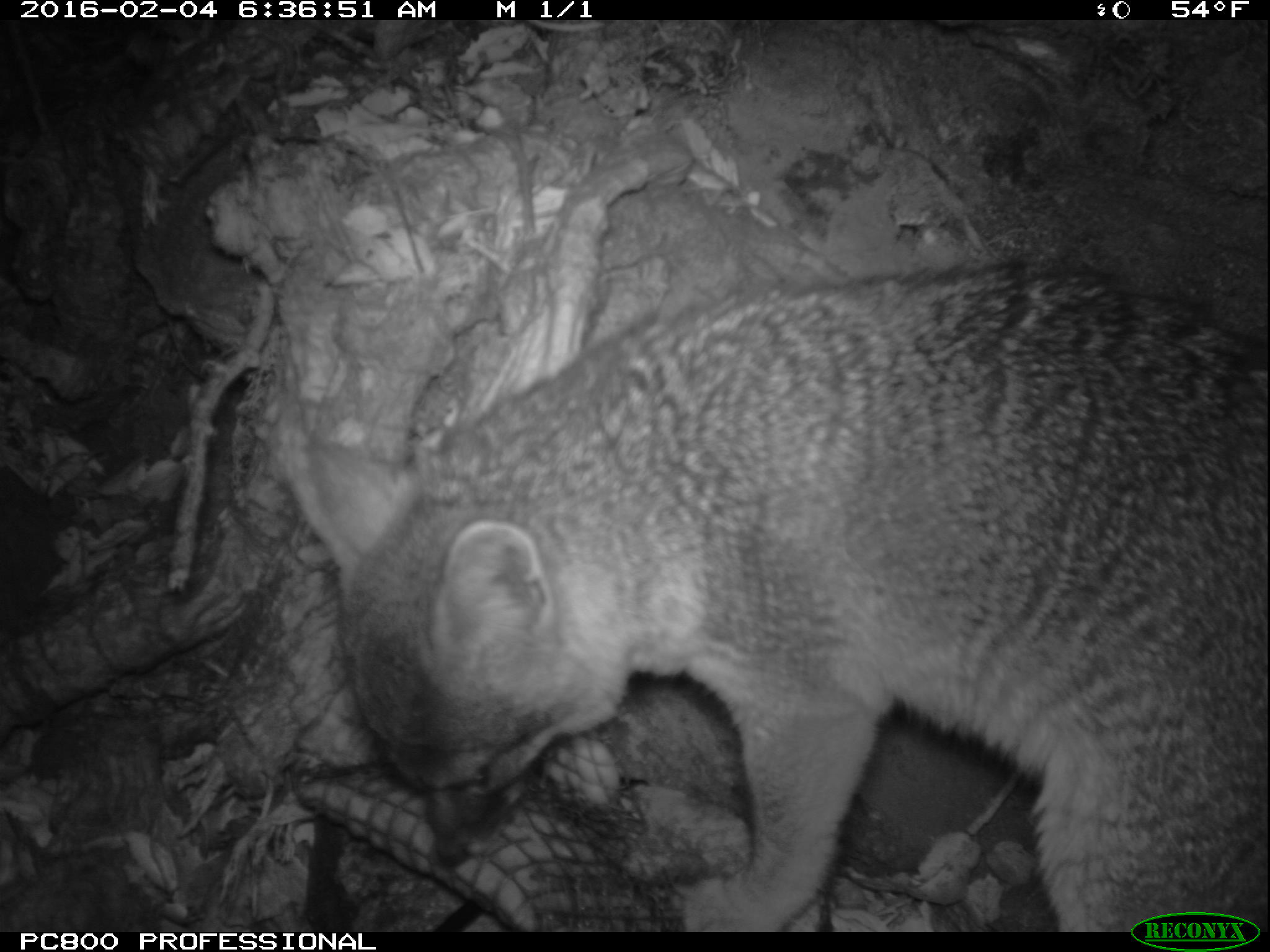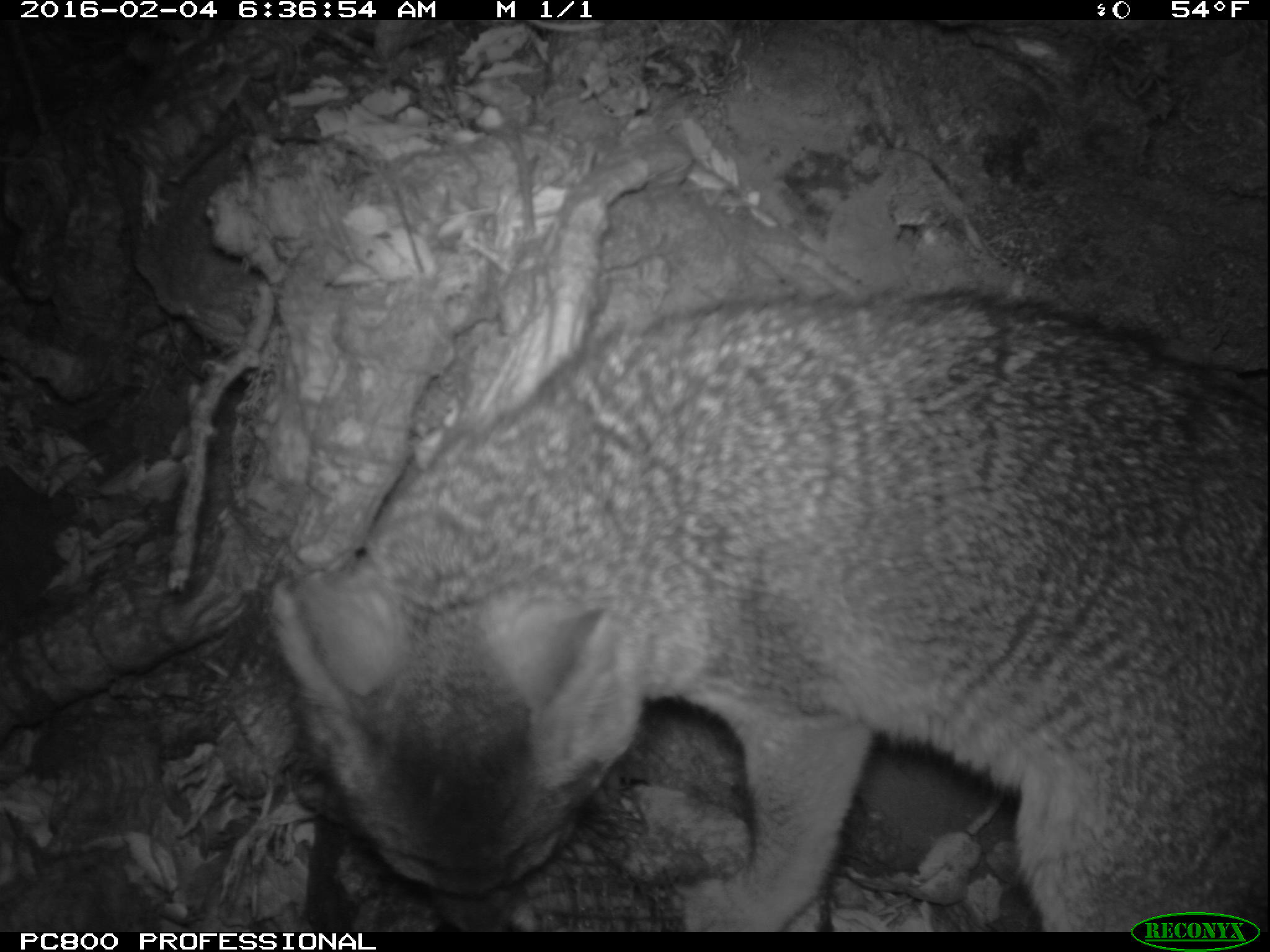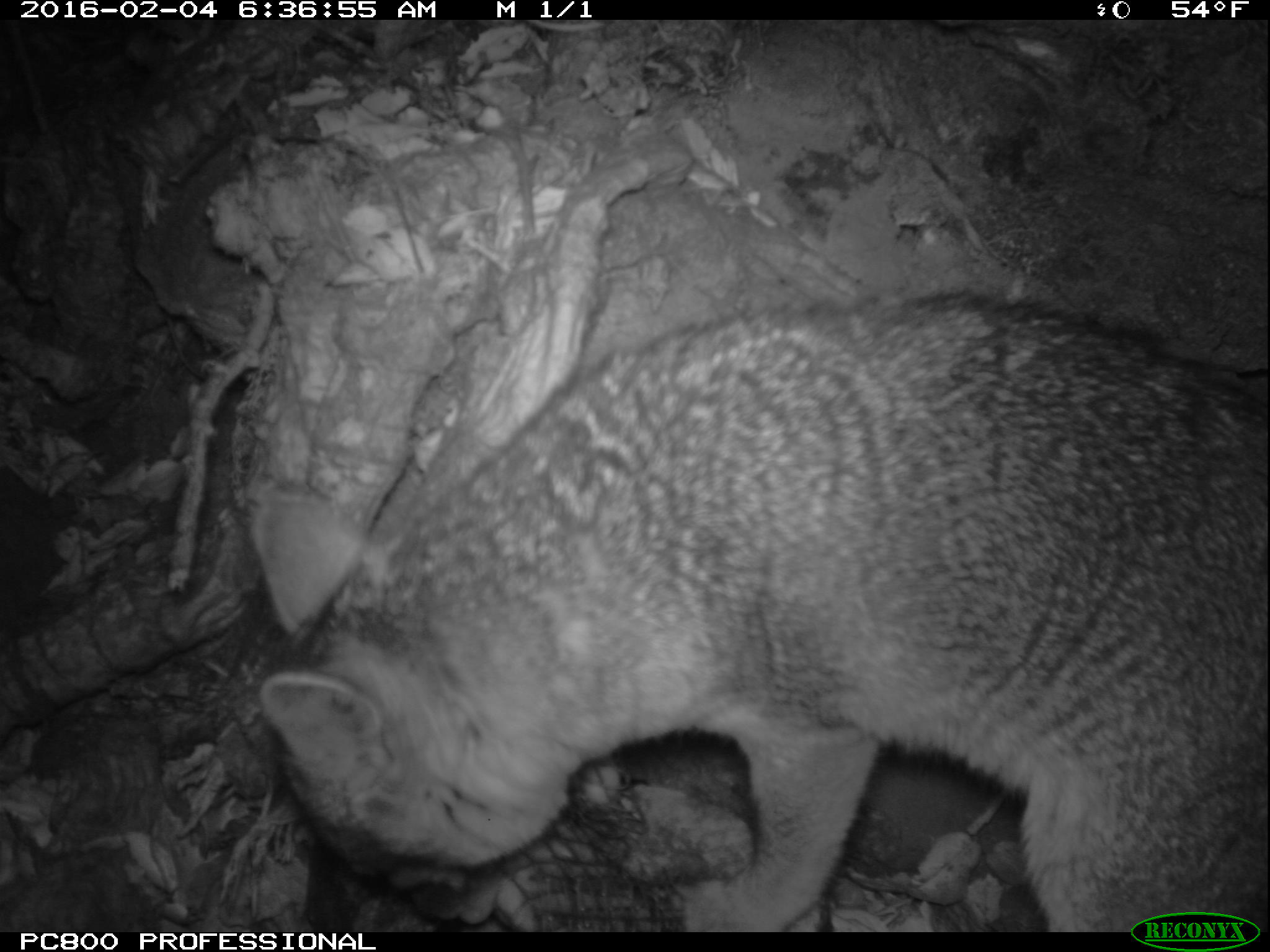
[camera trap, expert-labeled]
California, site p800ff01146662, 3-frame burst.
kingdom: Animalia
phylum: Chordata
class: Mammalia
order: Carnivora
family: Canidae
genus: Urocyon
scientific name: Urocyon littoralis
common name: island fox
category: fox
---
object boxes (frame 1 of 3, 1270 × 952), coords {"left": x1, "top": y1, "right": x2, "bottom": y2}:
fox: {"left": 291, "top": 261, "right": 1269, "bottom": 933}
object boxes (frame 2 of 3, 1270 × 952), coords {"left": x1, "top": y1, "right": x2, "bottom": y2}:
fox: {"left": 264, "top": 288, "right": 1269, "bottom": 931}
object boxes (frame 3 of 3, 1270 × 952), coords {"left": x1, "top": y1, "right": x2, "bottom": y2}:
fox: {"left": 247, "top": 288, "right": 1268, "bottom": 932}